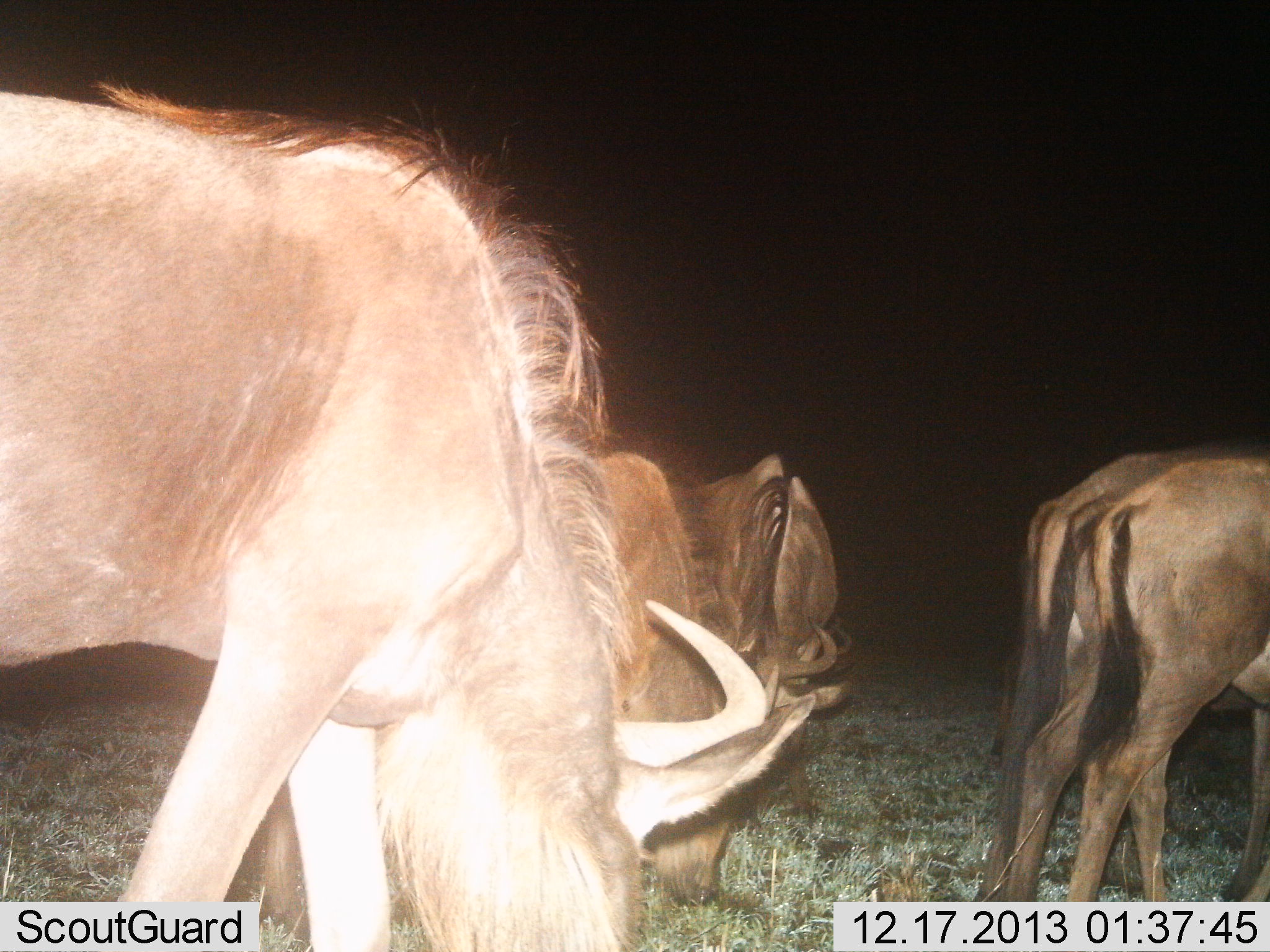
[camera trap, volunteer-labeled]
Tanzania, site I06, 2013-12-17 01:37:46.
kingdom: Animalia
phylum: Chordata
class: Mammalia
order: Artiodactyla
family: Bovidae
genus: Connochaetes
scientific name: Connochaetes taurinus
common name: blue wildebeest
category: wildebeest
Wildebeest (blue wildebeest) (Connochaetes taurinus), count 5. Behavior (volunteer vote fractions): standing 30%, resting 0%, moving 0%, interacting 0%. Young present (vote fraction): 0%. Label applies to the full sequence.